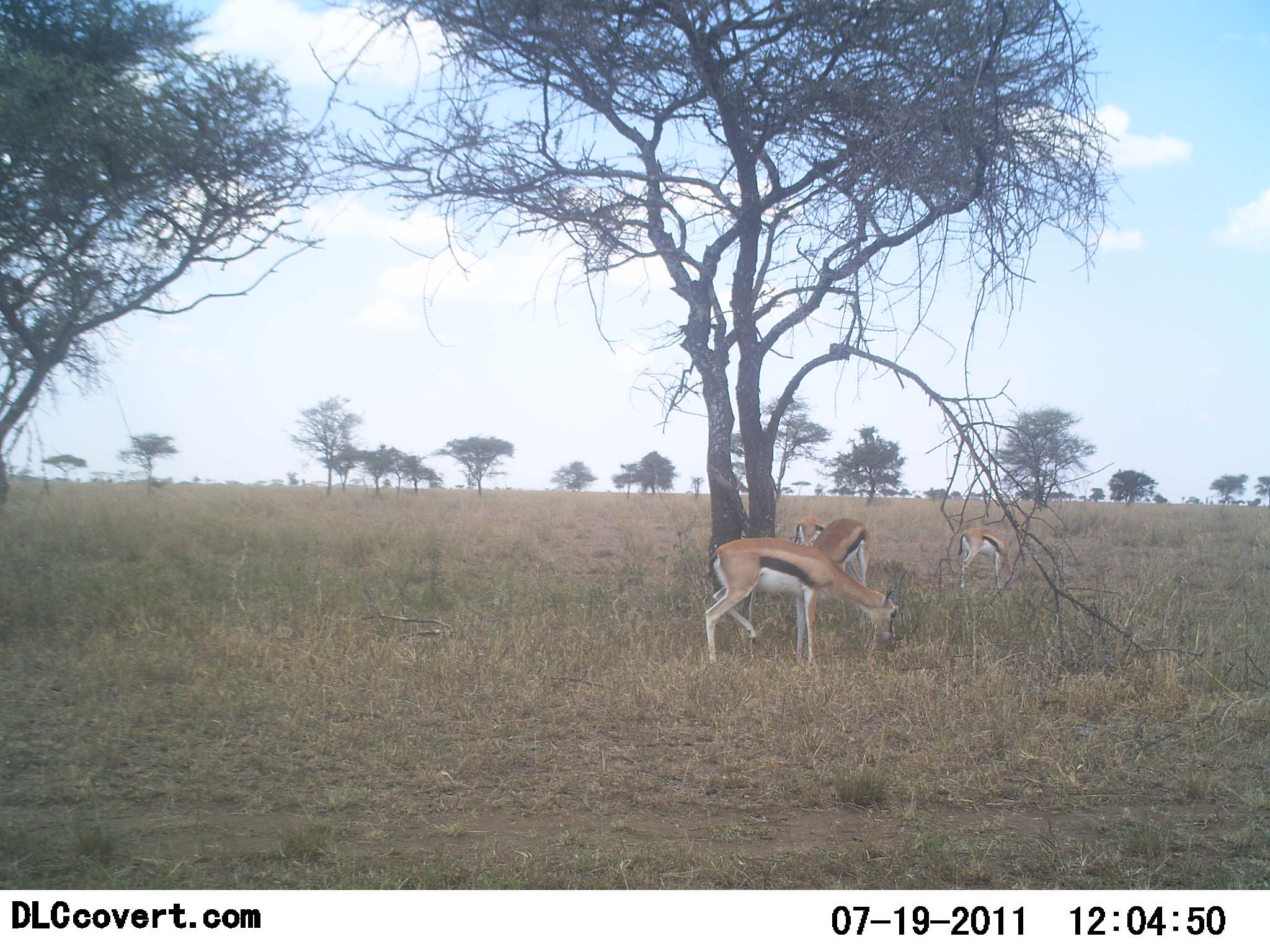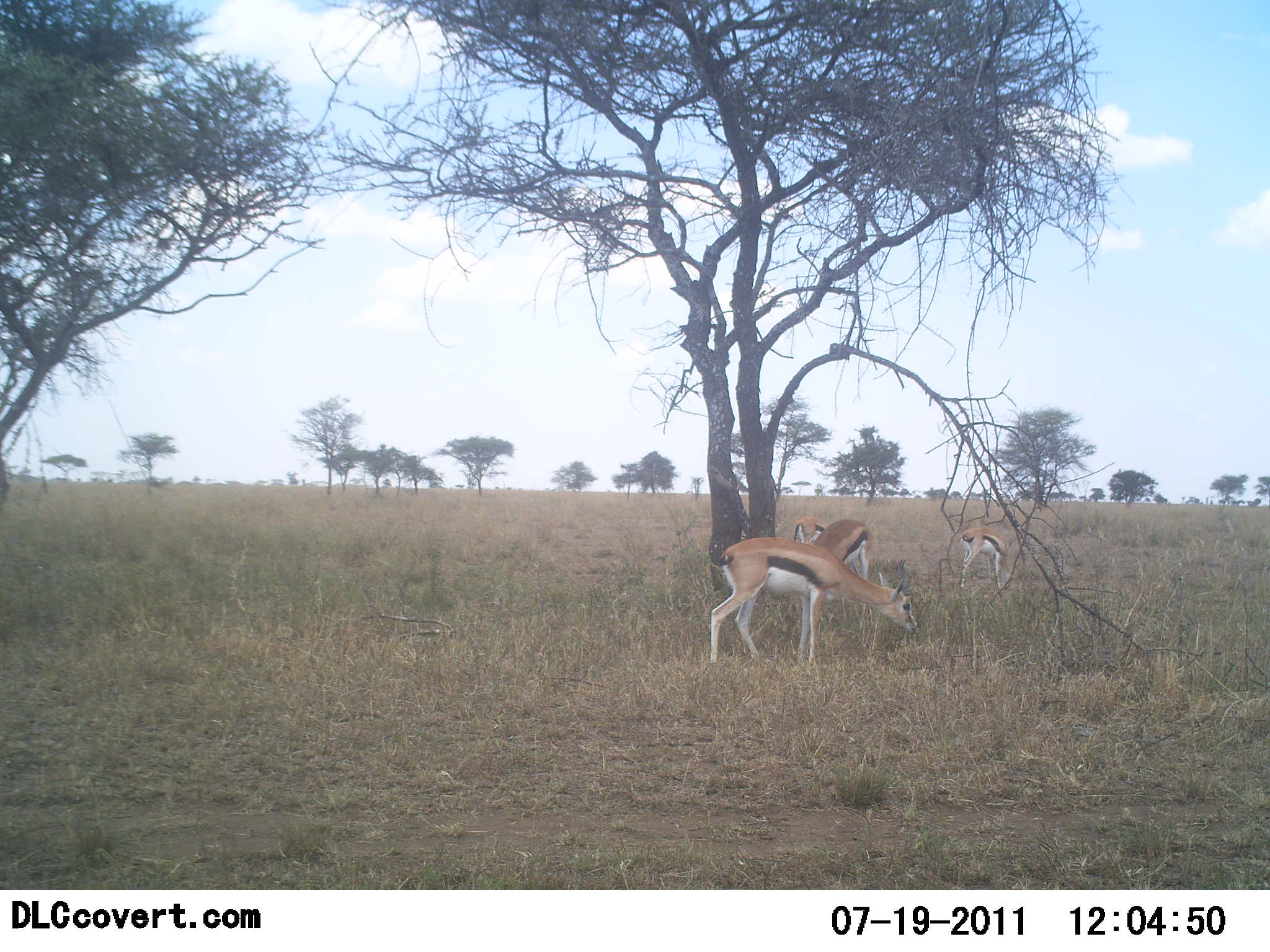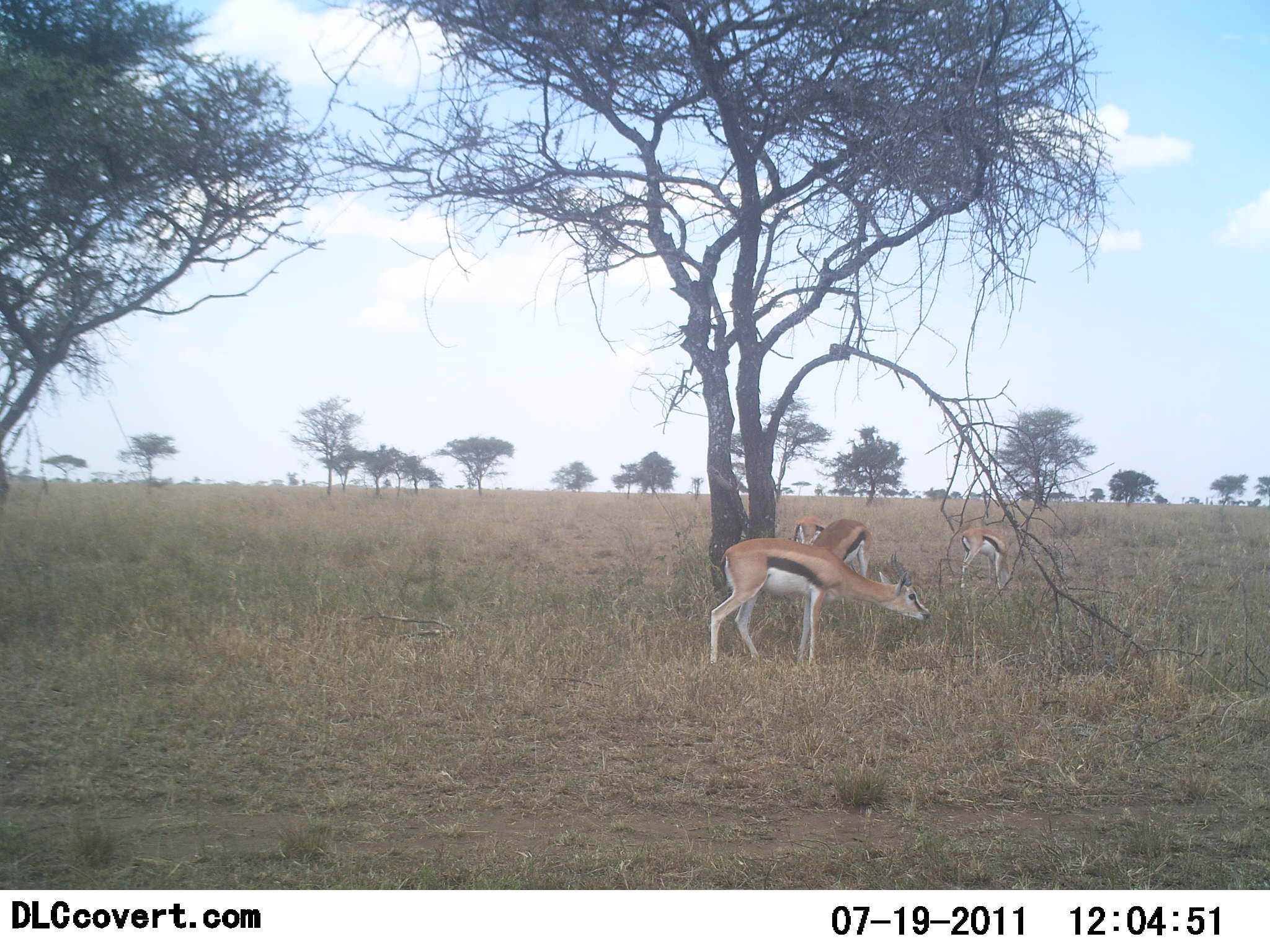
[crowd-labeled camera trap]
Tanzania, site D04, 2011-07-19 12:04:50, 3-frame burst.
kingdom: Animalia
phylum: Chordata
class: Mammalia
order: Artiodactyla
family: Bovidae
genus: Eudorcas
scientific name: Eudorcas thomsonii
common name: thomson's gazelle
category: gazellethomsons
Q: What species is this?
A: Gazellethomsons (thomson's gazelle) (Eudorcas thomsonii).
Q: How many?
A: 3.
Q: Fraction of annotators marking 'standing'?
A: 44%.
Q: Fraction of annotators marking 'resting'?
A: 0%.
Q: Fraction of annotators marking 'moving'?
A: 11%.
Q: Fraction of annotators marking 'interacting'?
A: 0%.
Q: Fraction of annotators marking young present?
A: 0%.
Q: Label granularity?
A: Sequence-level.